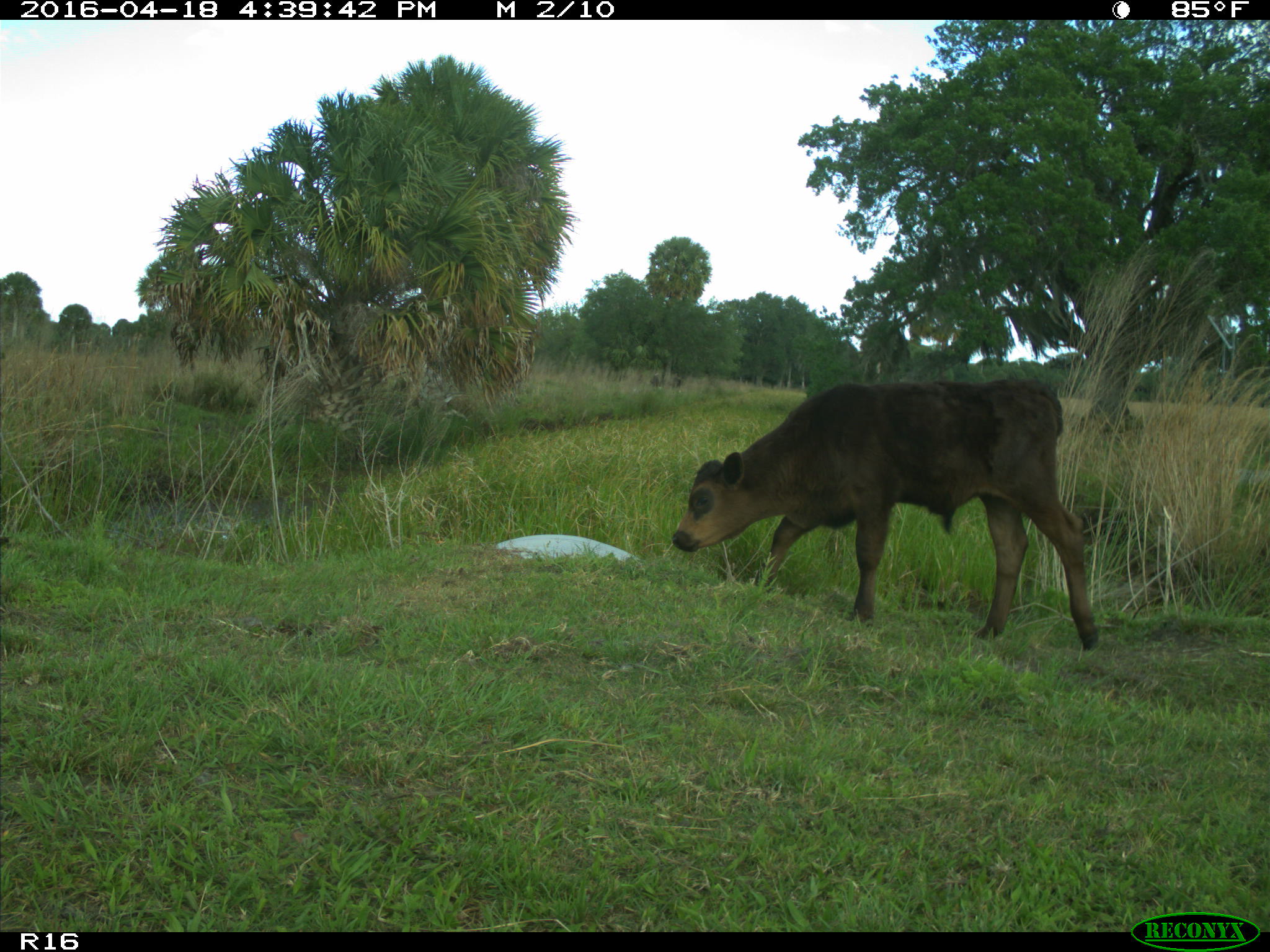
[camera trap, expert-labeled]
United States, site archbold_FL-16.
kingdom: Animalia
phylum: Chordata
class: Mammalia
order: Artiodactyla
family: Bovidae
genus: Bos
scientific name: Bos taurus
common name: domestic cow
Bos taurus (domestic cow).